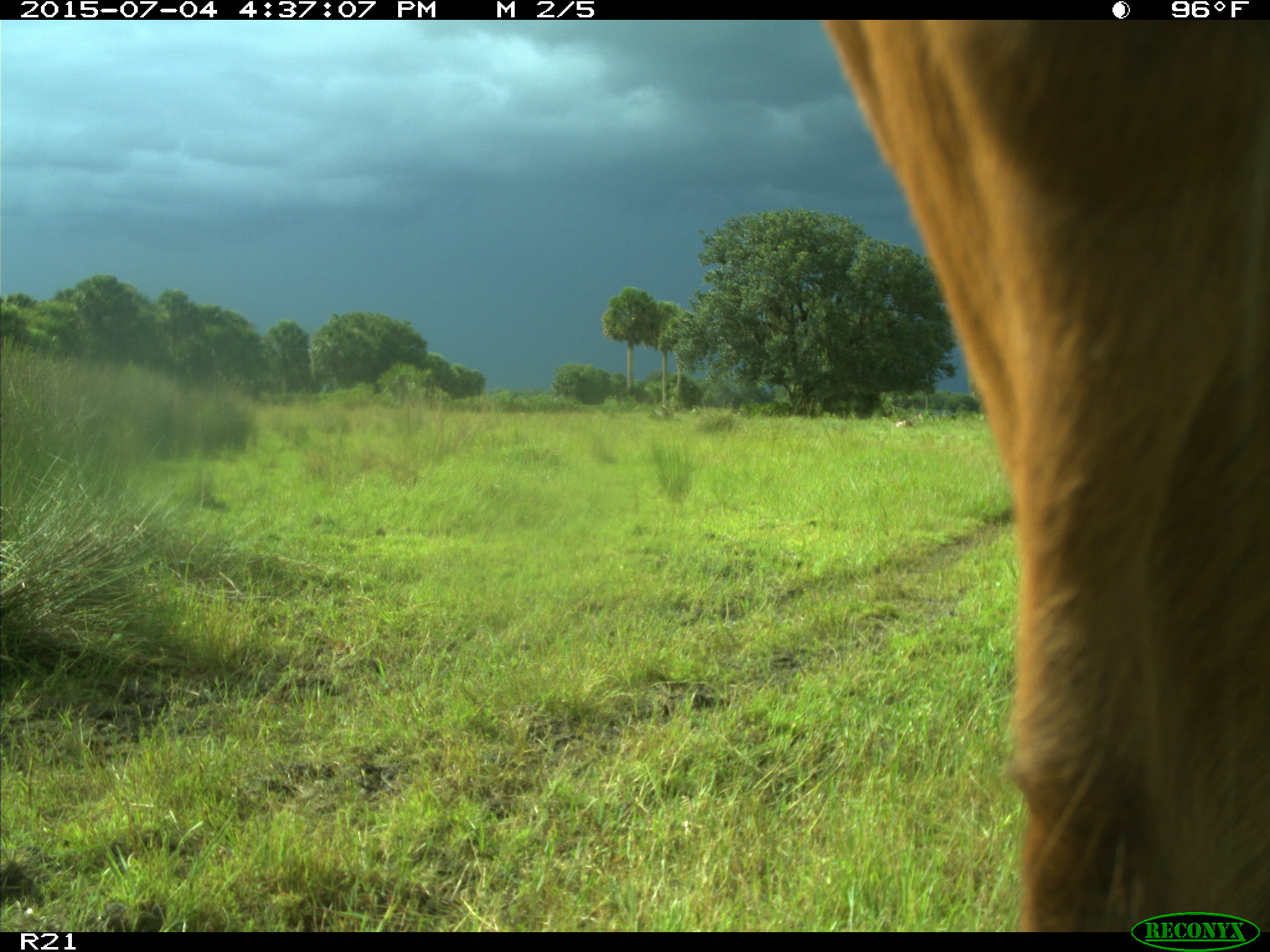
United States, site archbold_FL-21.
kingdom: Animalia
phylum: Chordata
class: Mammalia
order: Artiodactyla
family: Bovidae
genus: Bos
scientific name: Bos taurus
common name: domestic cow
Bos taurus (domestic cow).